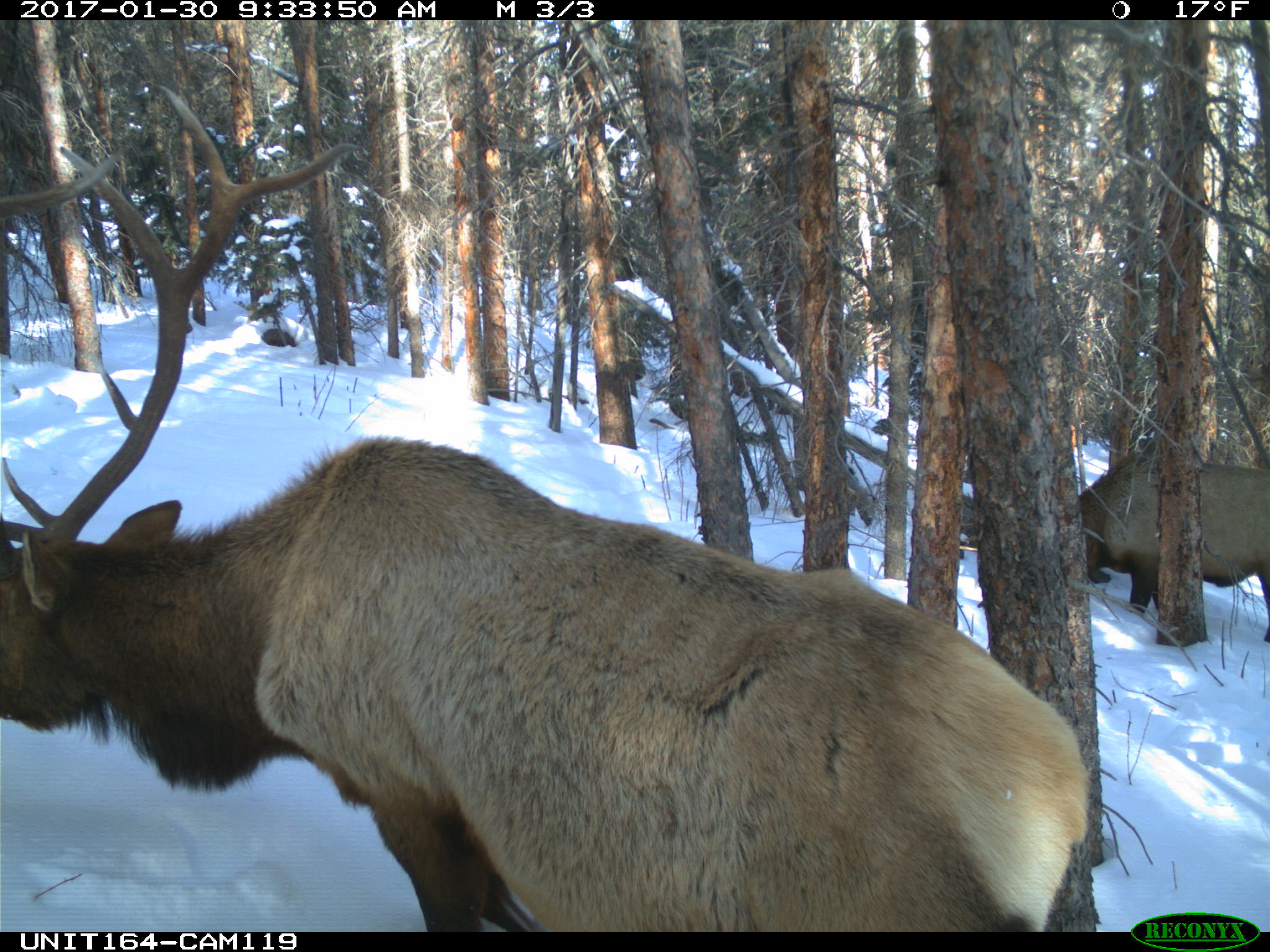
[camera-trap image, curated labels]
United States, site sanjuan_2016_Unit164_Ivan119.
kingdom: Animalia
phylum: Chordata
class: Mammalia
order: Artiodactyla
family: Cervidae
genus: Cervus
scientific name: Cervus elaphus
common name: red deer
Cervus elaphus (red deer).